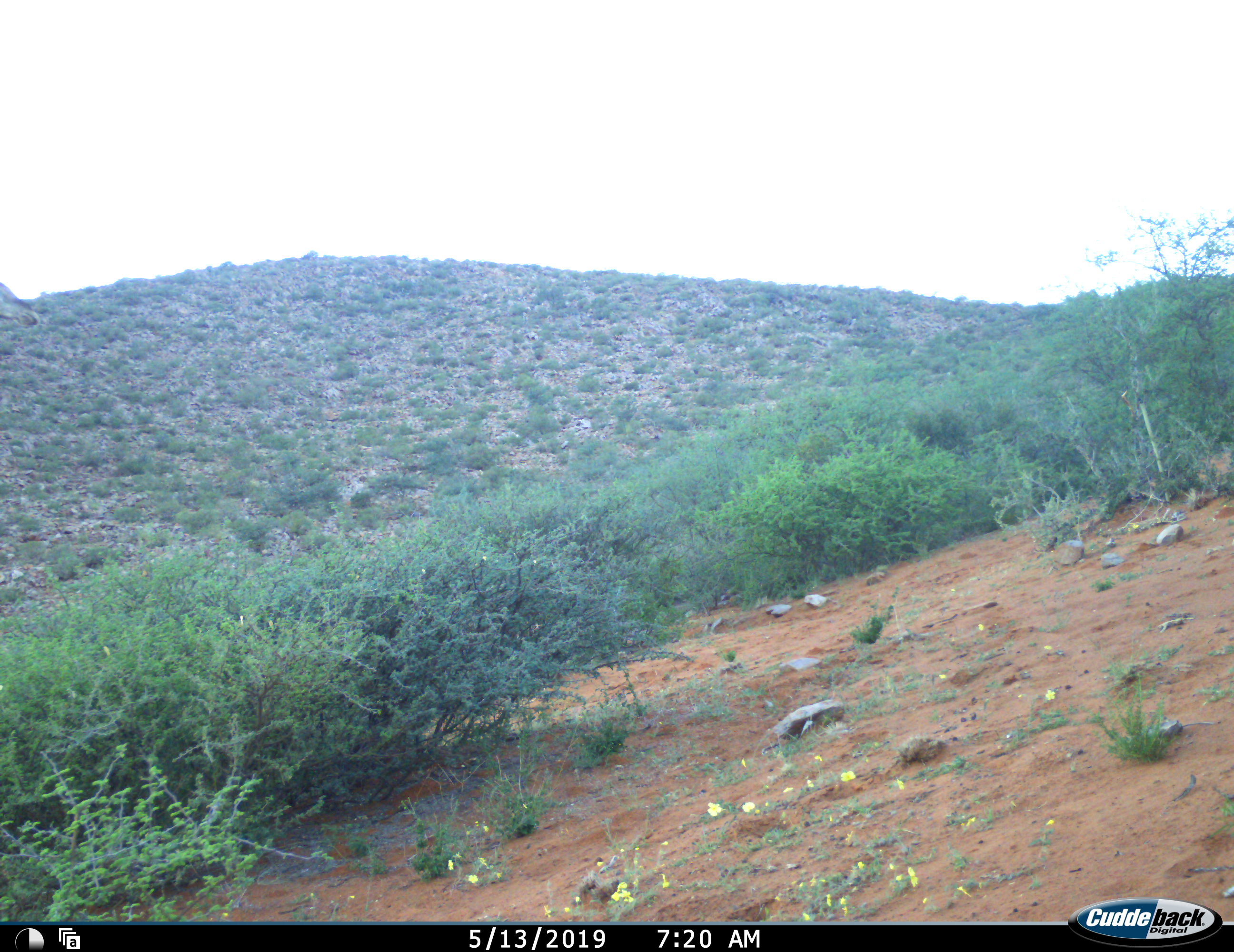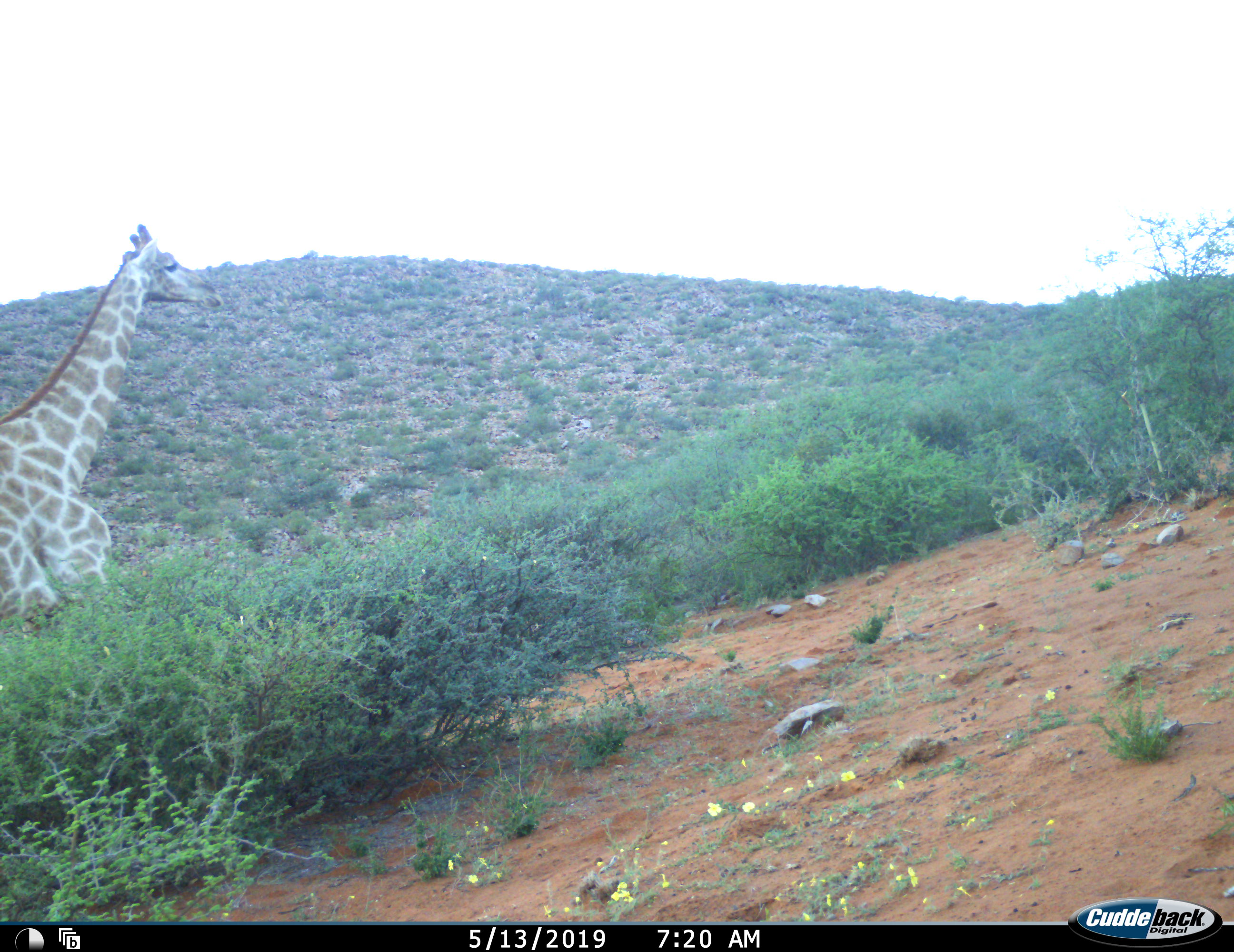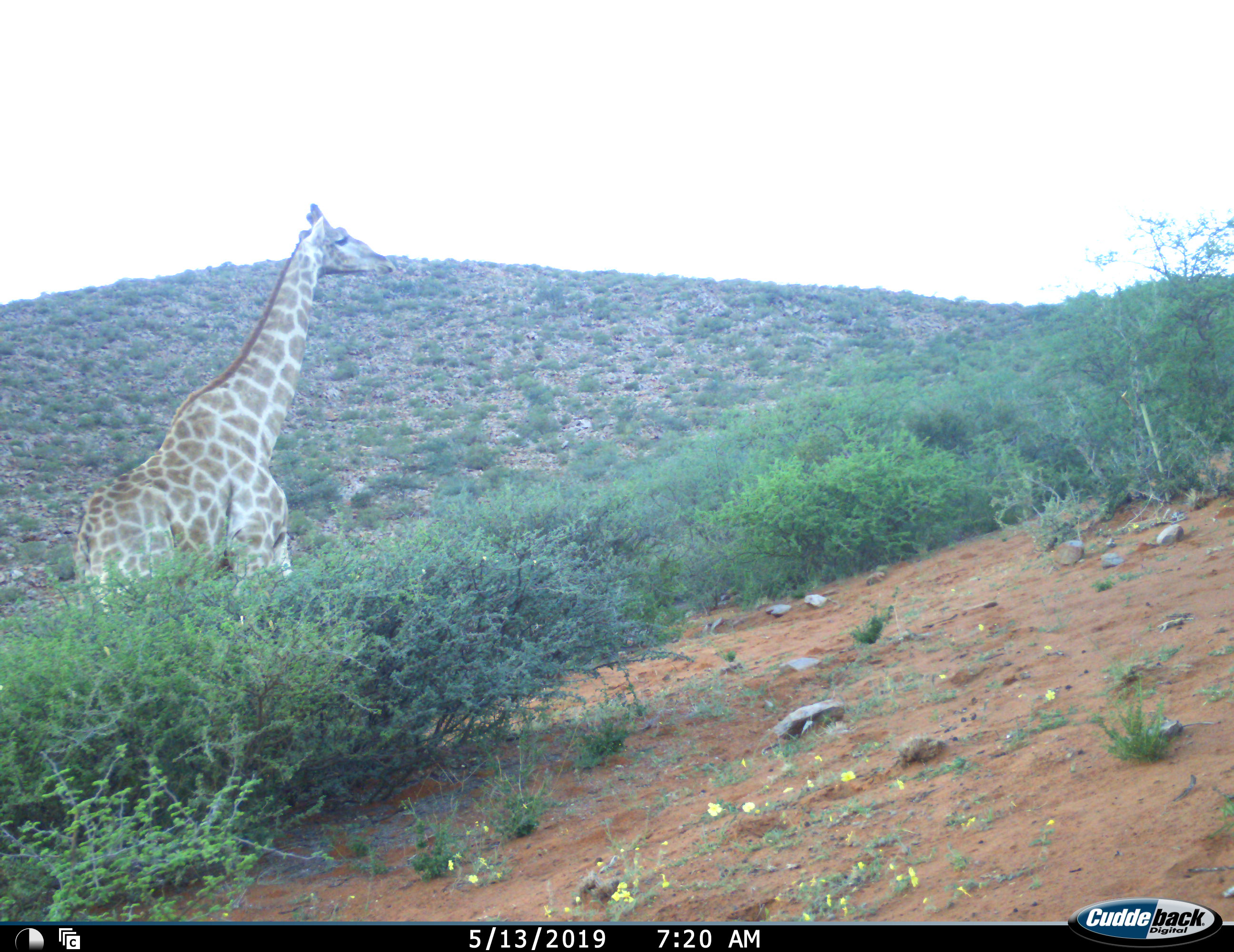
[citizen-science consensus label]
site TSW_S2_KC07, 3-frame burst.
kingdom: Animalia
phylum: Chordata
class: Mammalia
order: Artiodactyla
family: Giraffidae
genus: Giraffa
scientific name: Giraffa camelopardalis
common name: giraffe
Giraffe (Giraffa camelopardalis), count 1. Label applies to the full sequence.